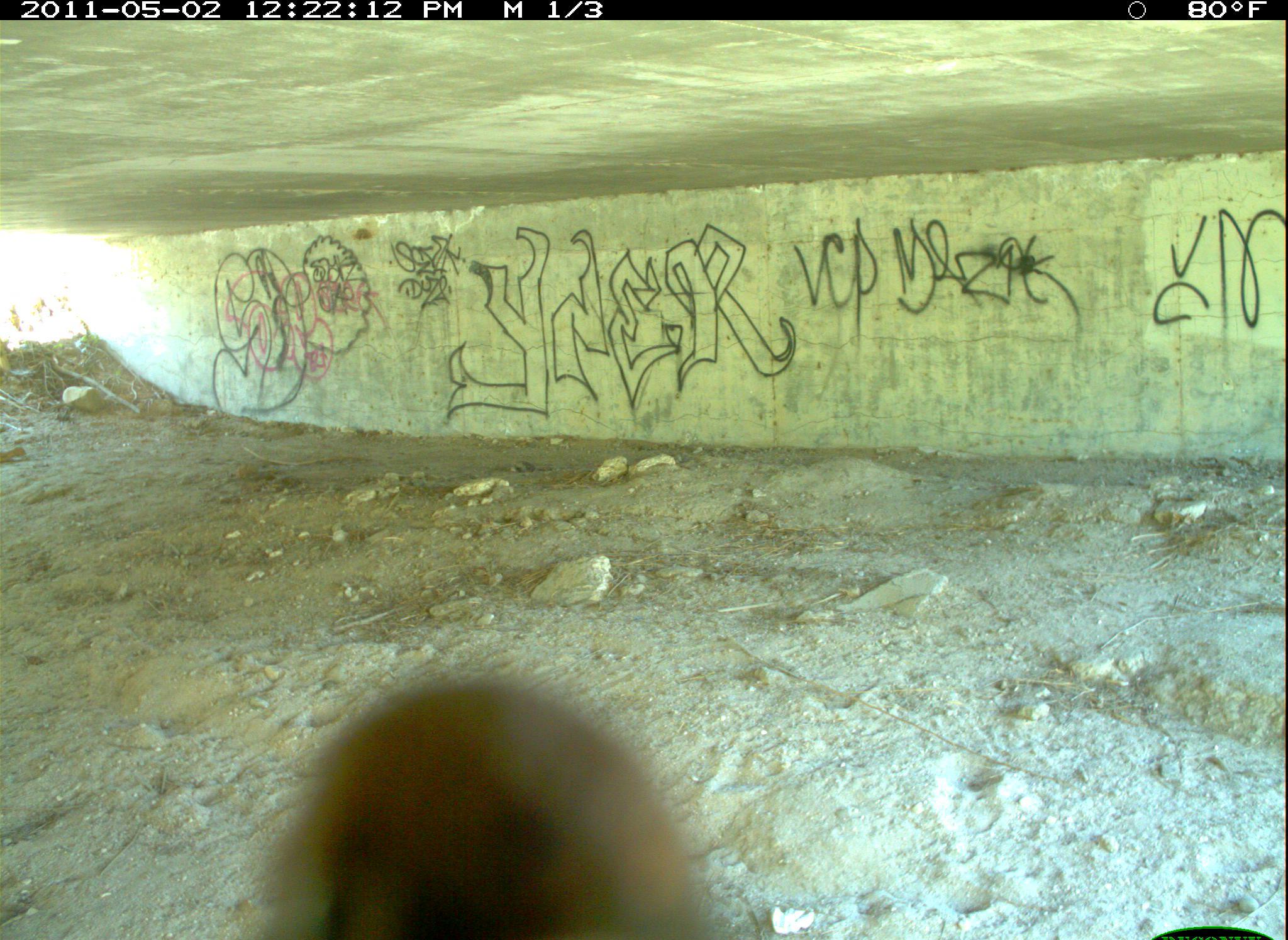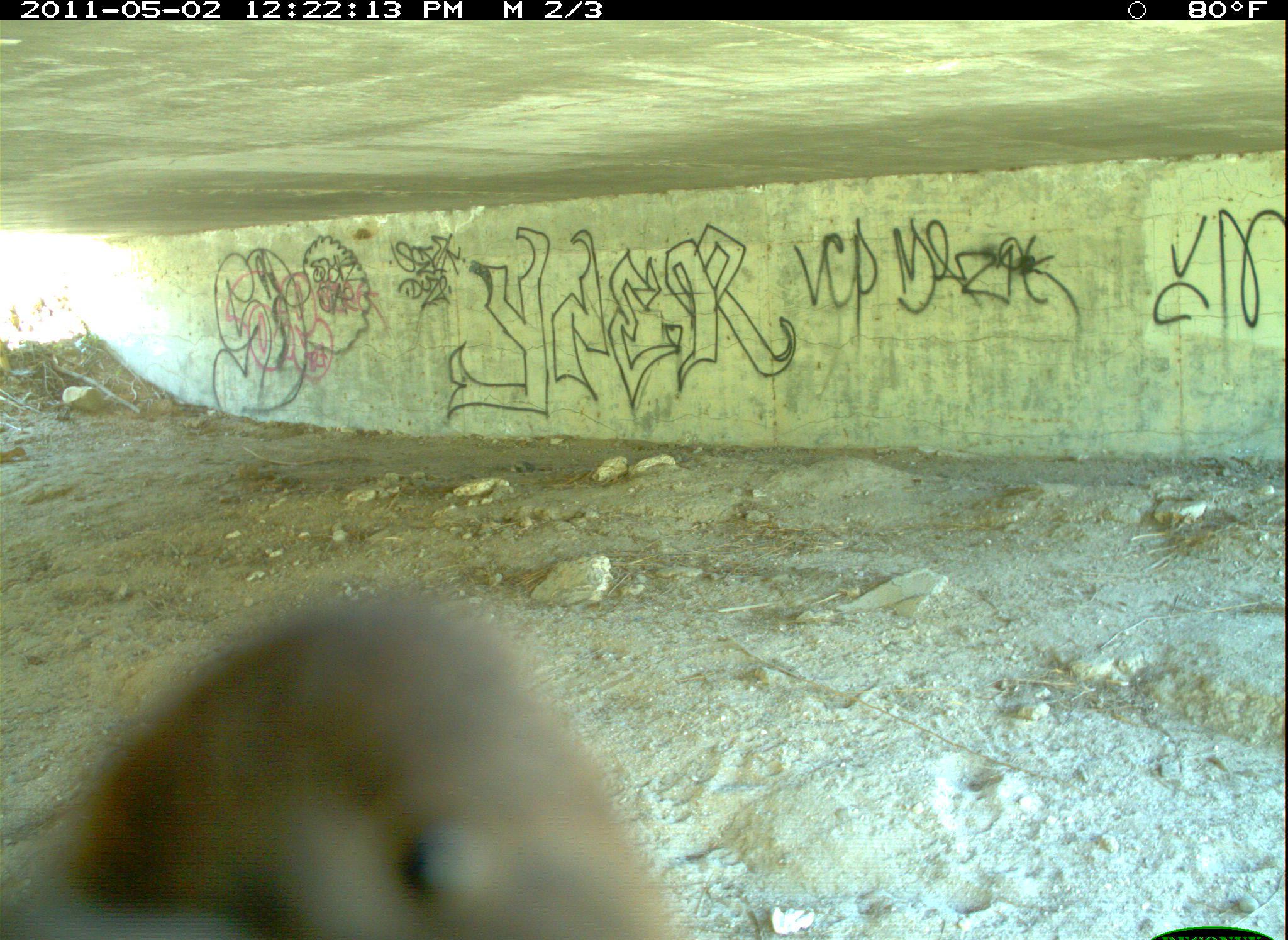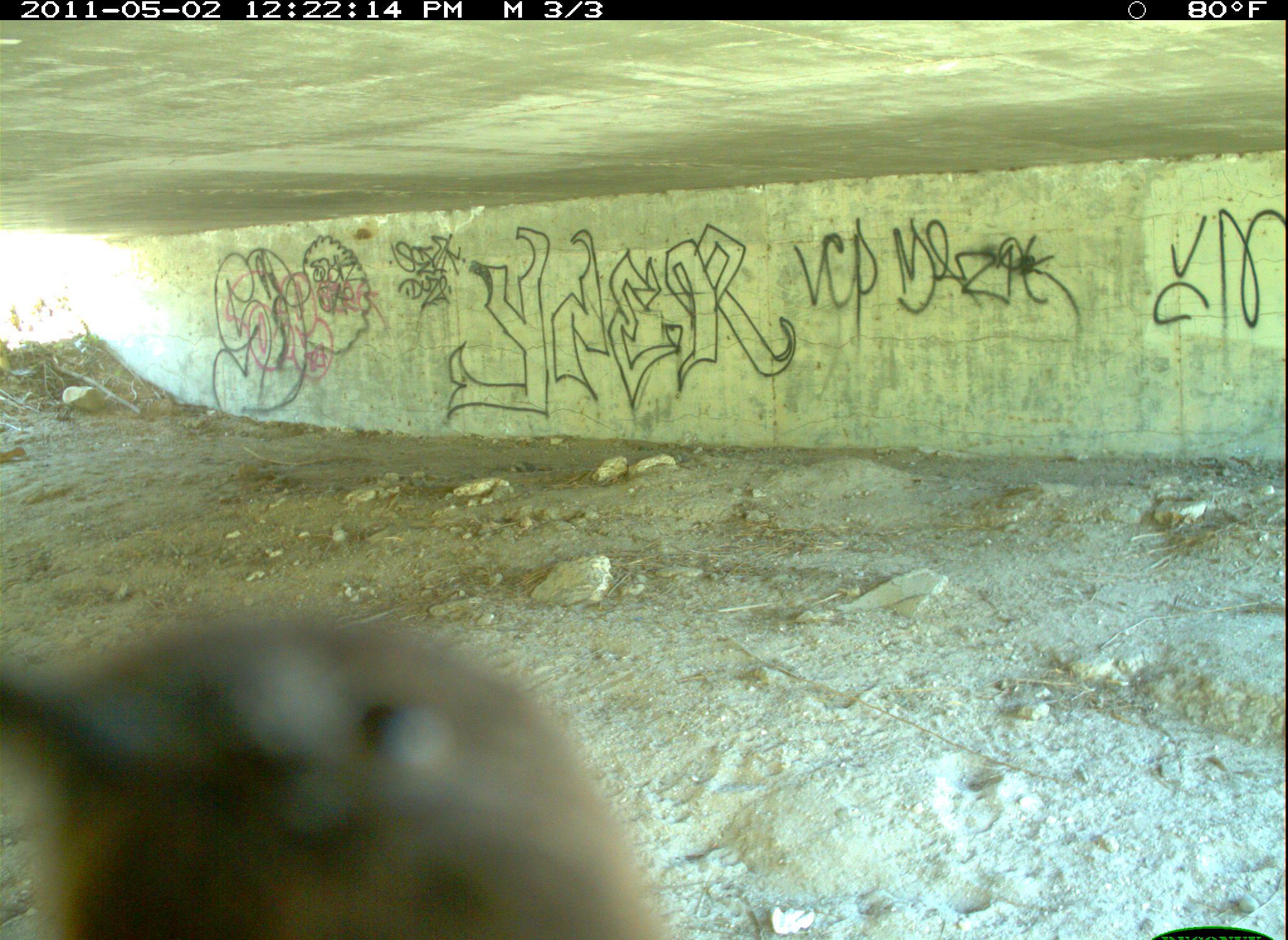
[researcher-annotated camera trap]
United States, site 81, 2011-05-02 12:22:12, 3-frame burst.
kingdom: Animalia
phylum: Chordata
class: Aves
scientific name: Aves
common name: bird